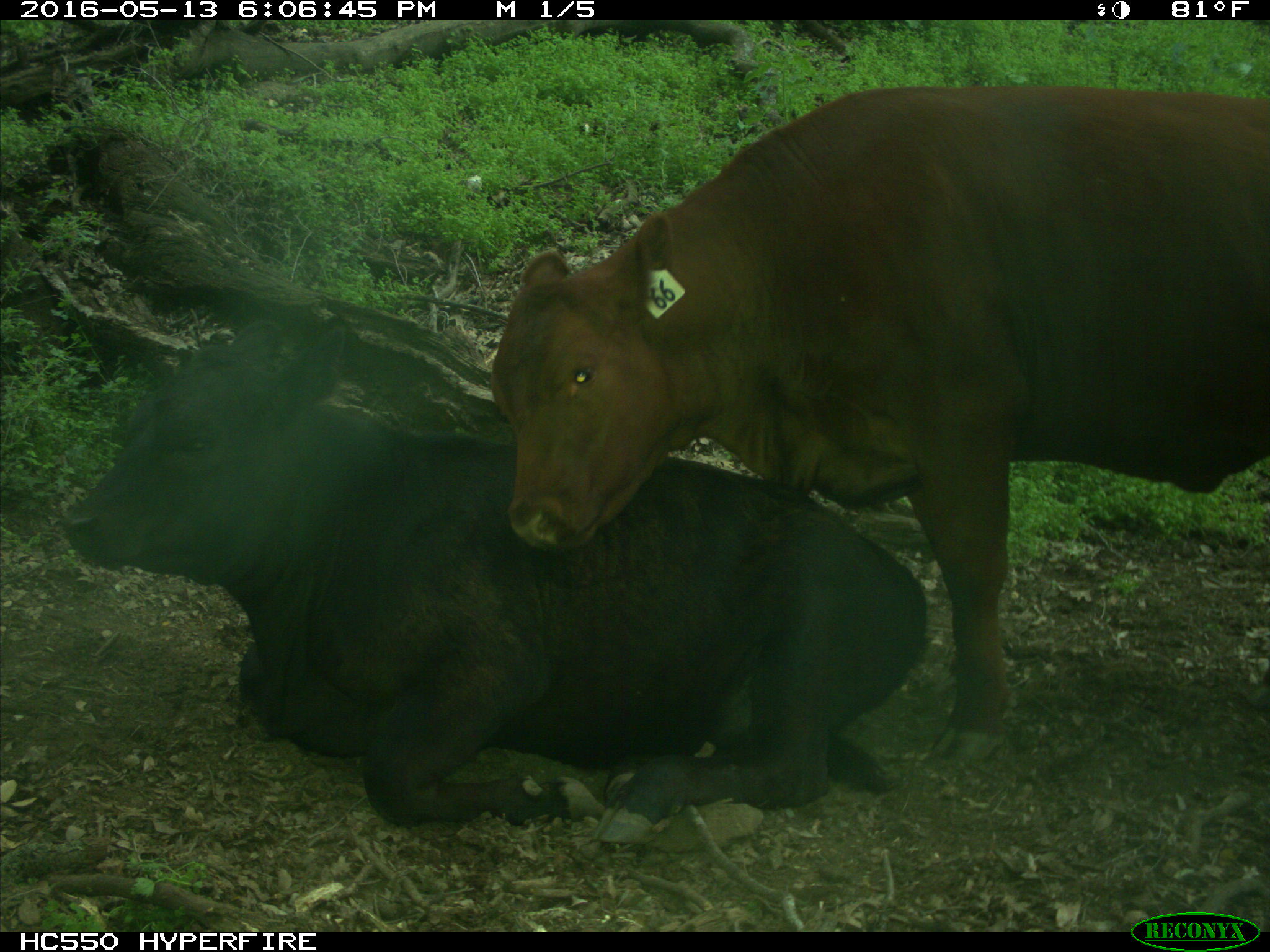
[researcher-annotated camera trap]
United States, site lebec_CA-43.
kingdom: Animalia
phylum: Chordata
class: Mammalia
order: Artiodactyla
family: Bovidae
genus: Bos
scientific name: Bos taurus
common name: domestic cow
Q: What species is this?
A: Bos taurus (domestic cow).